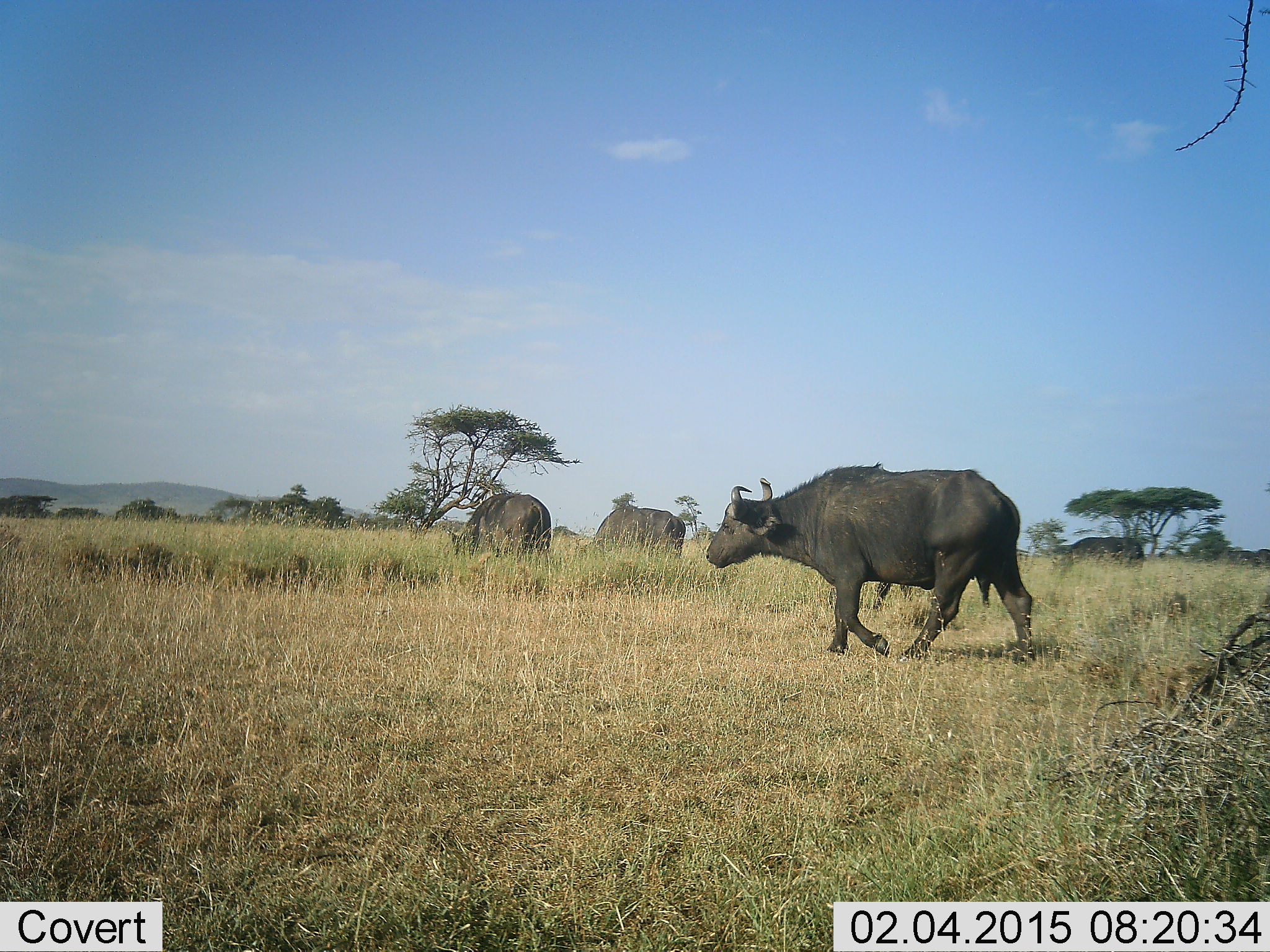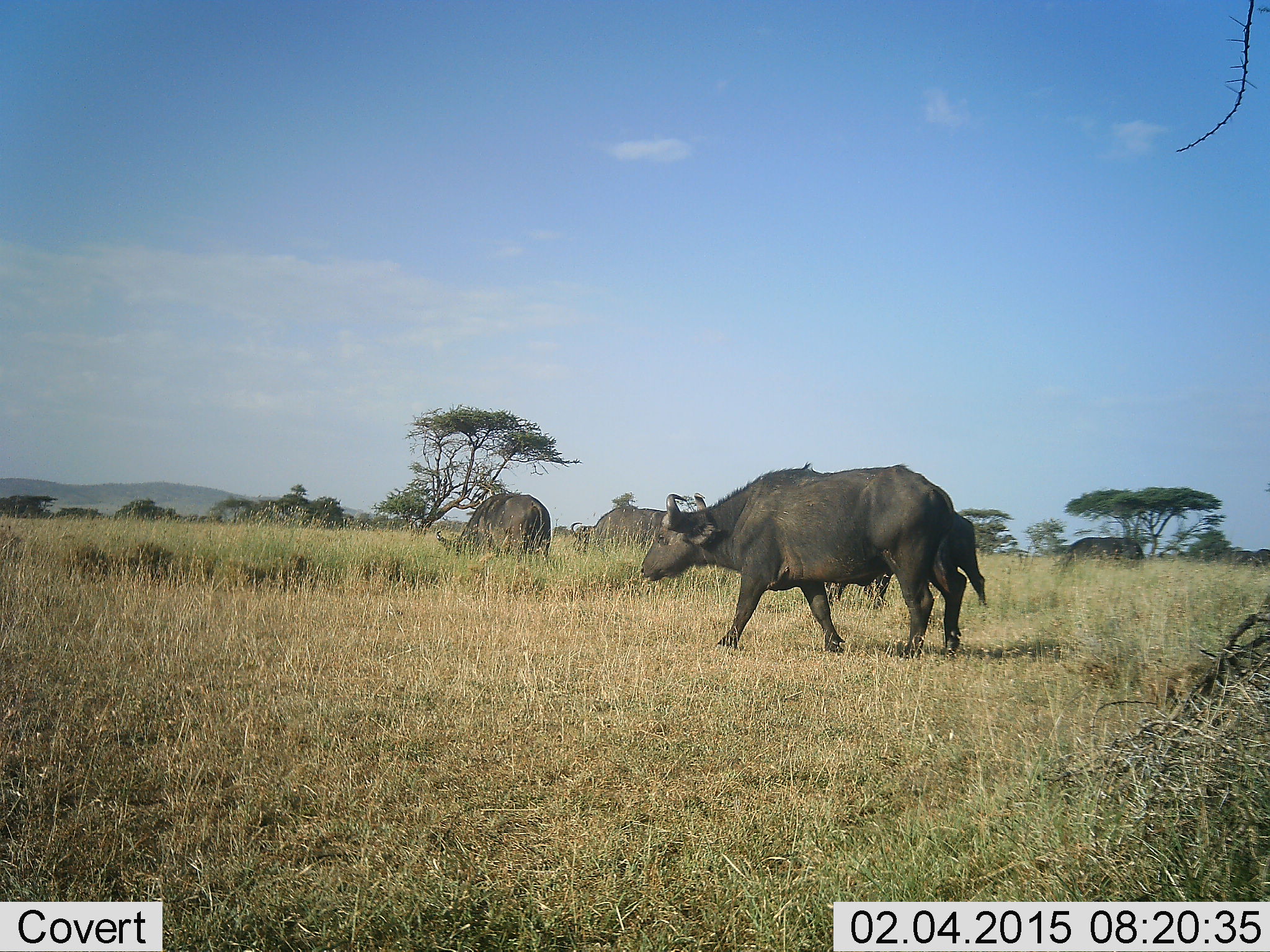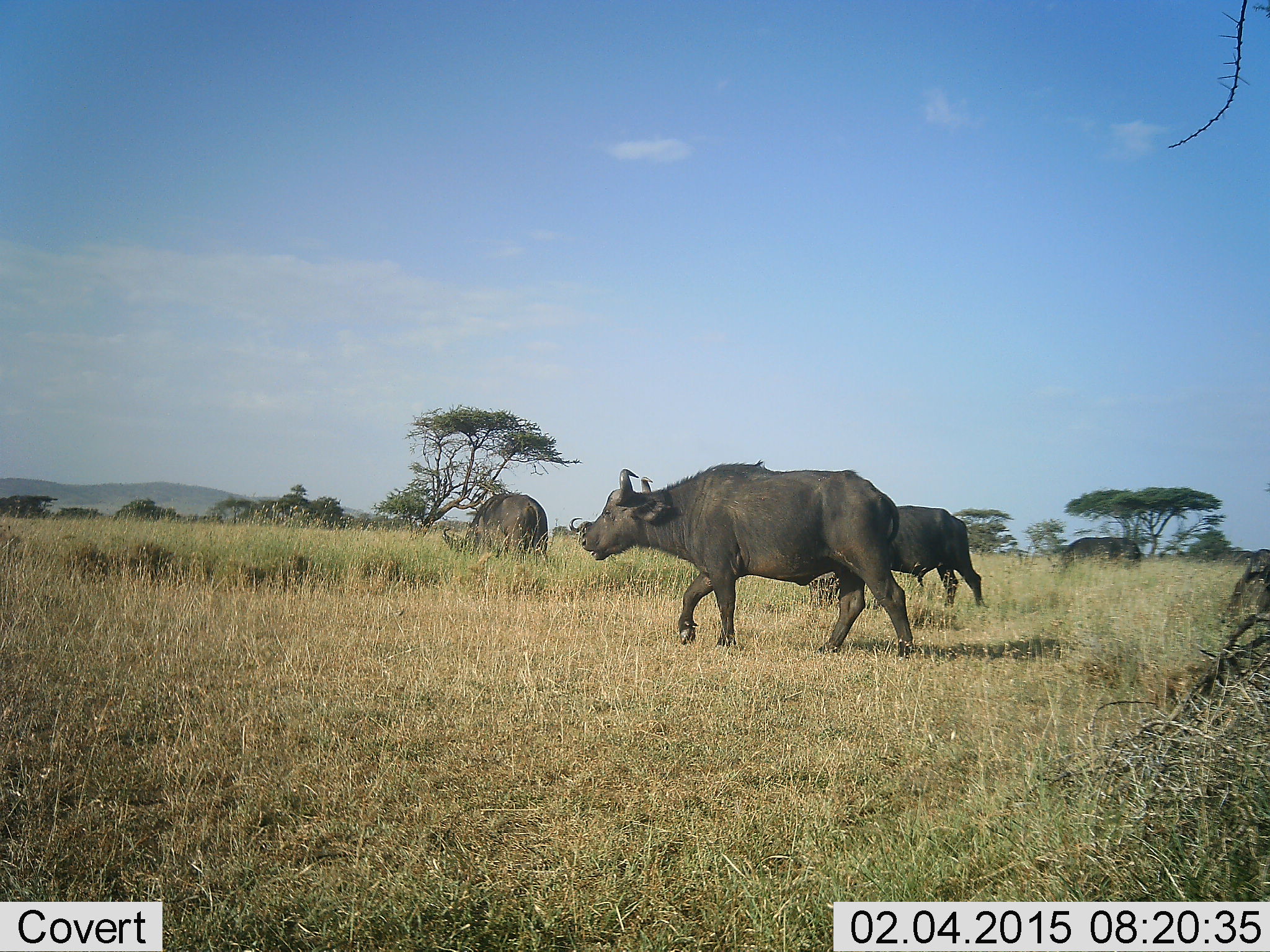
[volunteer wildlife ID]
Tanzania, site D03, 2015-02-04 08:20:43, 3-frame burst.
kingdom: Animalia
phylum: Chordata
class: Mammalia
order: Artiodactyla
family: Bovidae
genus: Syncerus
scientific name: Syncerus caffer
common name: cape buffalo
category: buffalo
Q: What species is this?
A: Buffalo (cape buffalo) (Syncerus caffer).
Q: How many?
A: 5.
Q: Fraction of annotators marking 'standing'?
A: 50%.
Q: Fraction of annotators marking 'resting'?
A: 10%.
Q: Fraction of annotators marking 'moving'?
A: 100%.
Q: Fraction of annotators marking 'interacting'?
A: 0%.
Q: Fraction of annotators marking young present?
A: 0%.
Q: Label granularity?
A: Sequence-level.